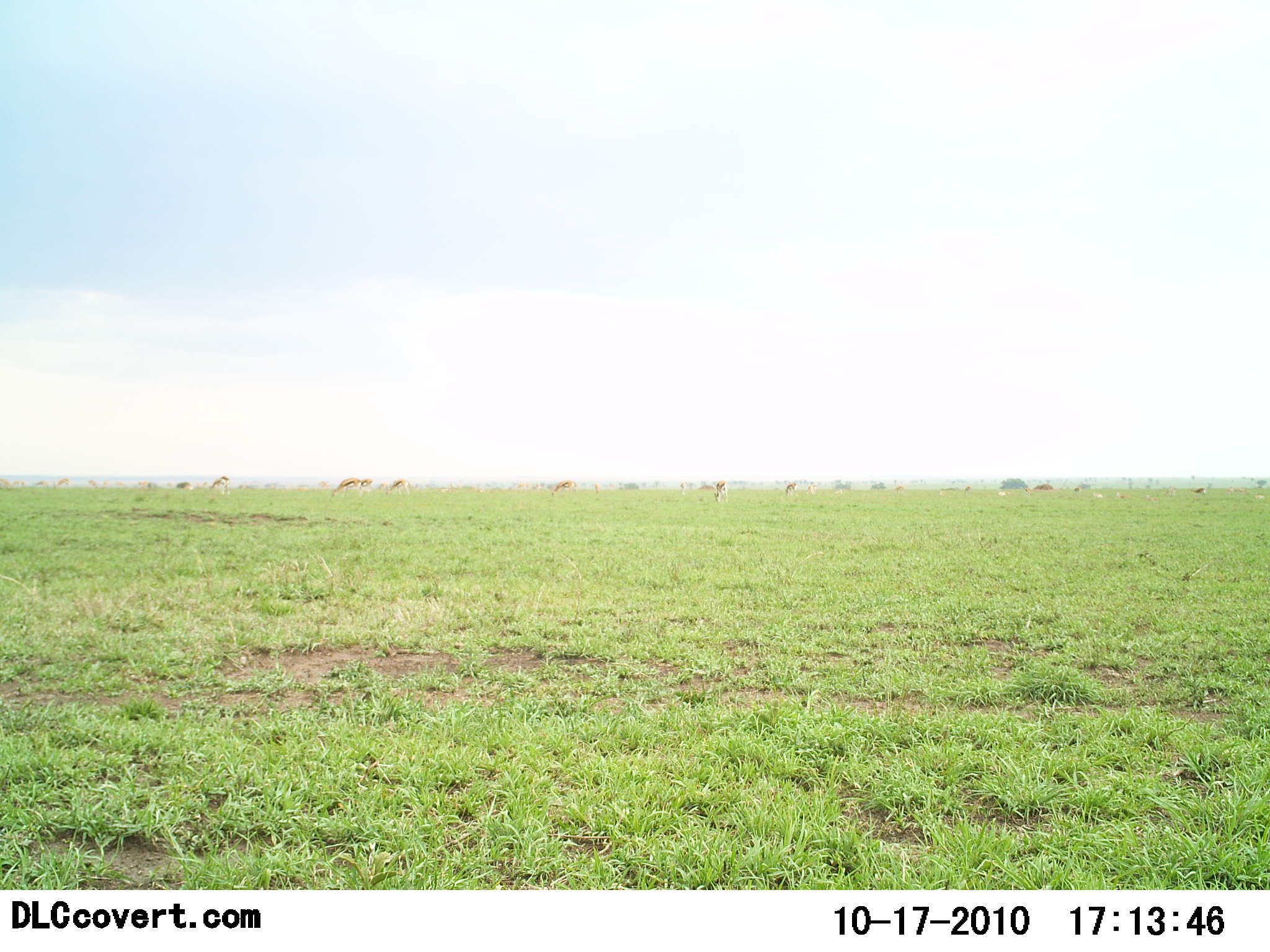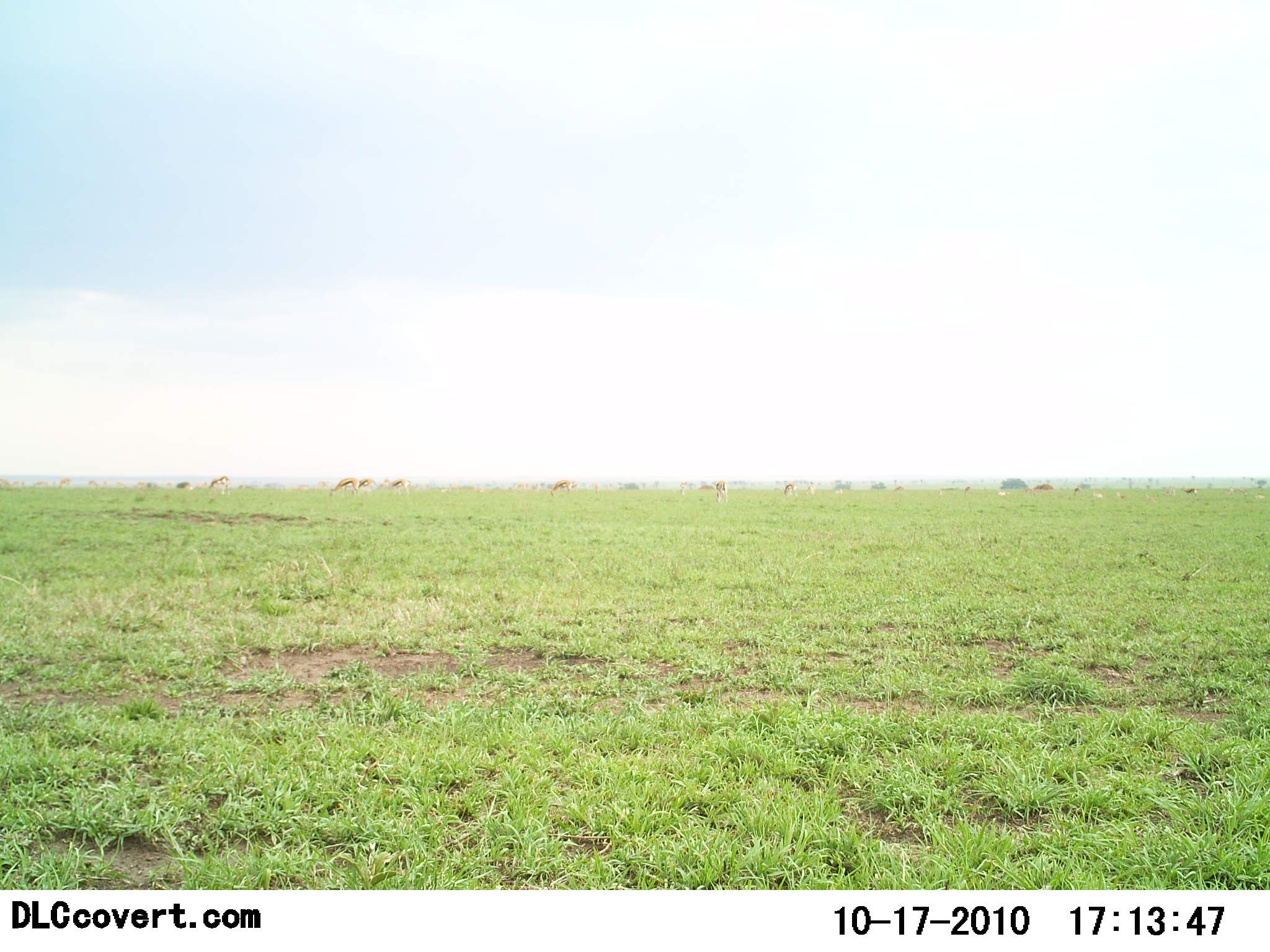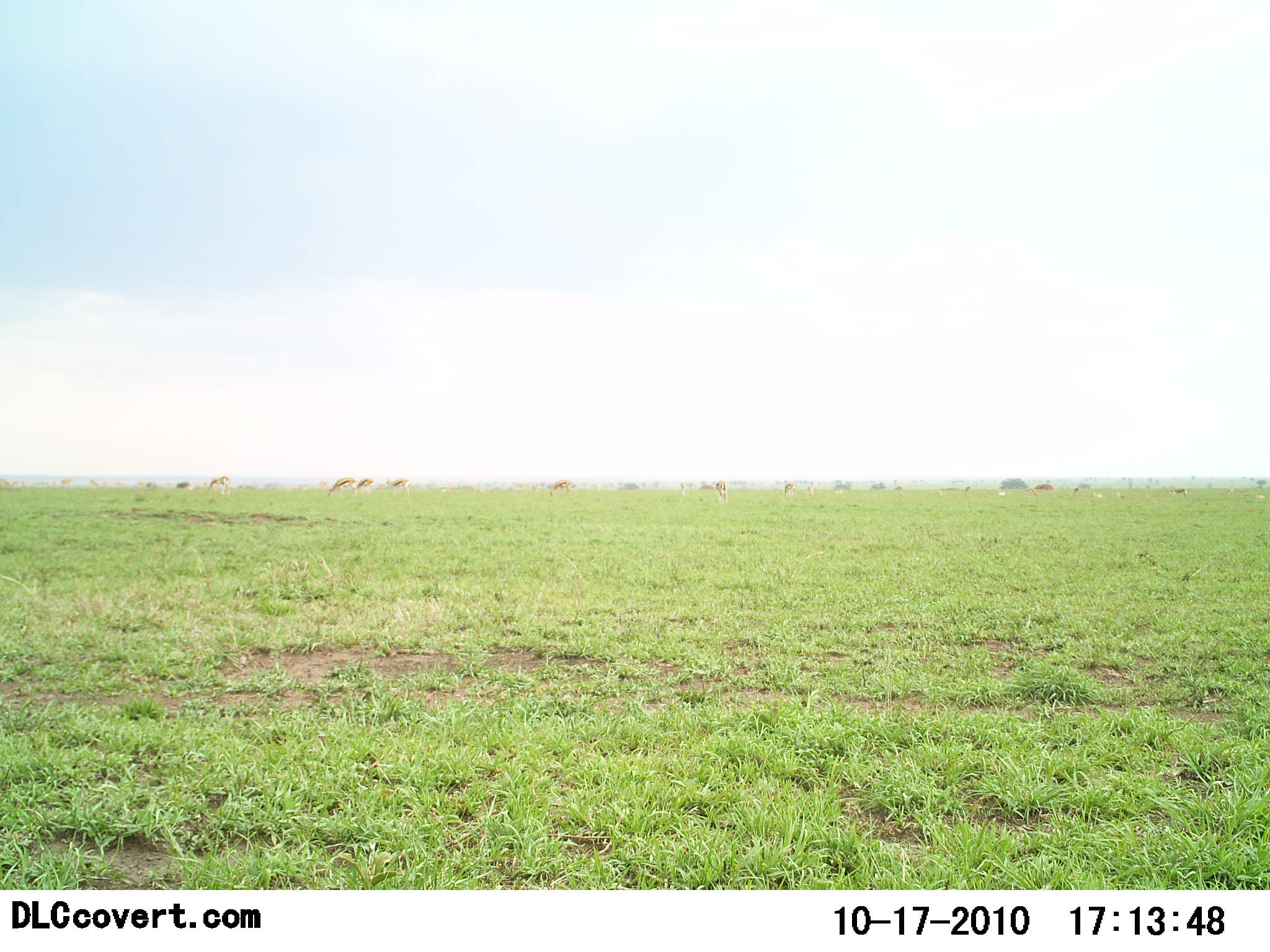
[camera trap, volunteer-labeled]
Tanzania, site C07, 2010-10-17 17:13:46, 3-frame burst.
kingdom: Animalia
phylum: Chordata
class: Mammalia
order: Artiodactyla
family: Bovidae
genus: Eudorcas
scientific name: Eudorcas thomsonii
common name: thomson's gazelle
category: gazellethomsons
Gazellethomsons (thomson's gazelle) (Eudorcas thomsonii), count 11-50. Behavior (volunteer vote fractions): standing 46%, resting 0%, moving 15%, interacting 0%. Young present (vote fraction): 0%. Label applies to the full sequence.